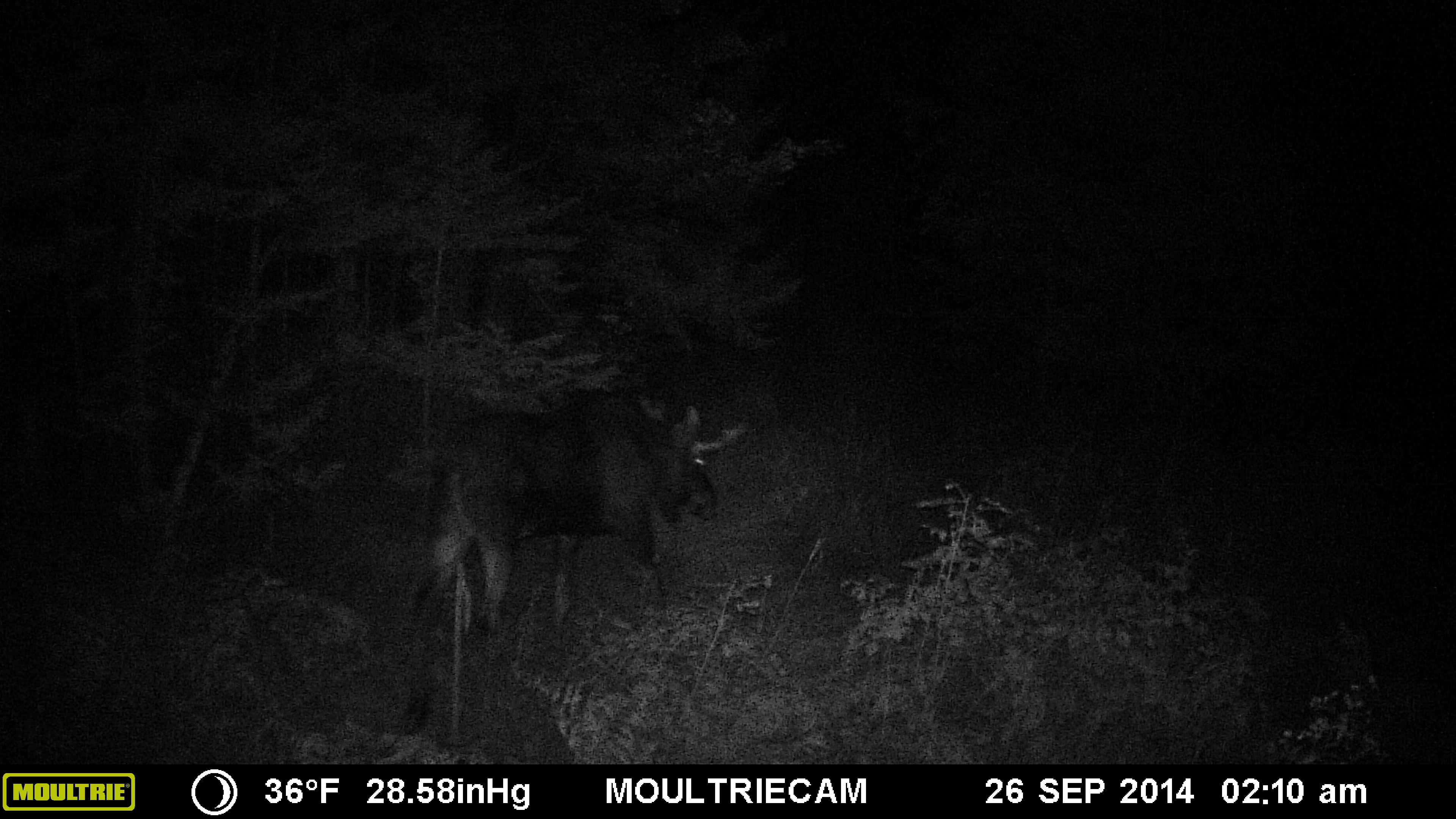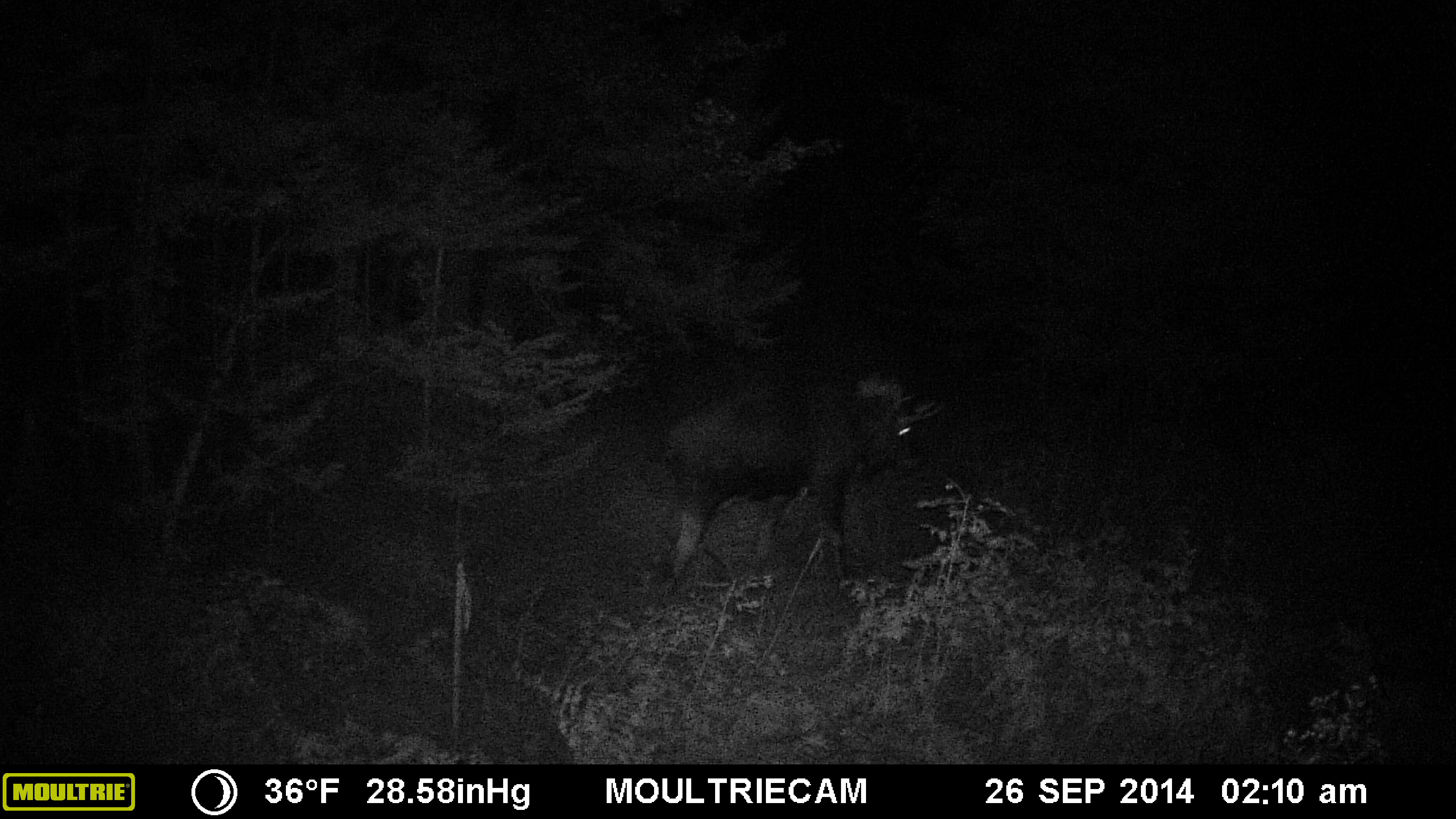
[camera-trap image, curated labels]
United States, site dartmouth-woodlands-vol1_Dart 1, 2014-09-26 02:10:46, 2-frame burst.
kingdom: Animalia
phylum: Chordata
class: Mammalia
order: Artiodactyla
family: Cervidae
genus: Alces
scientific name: Alces alces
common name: moose